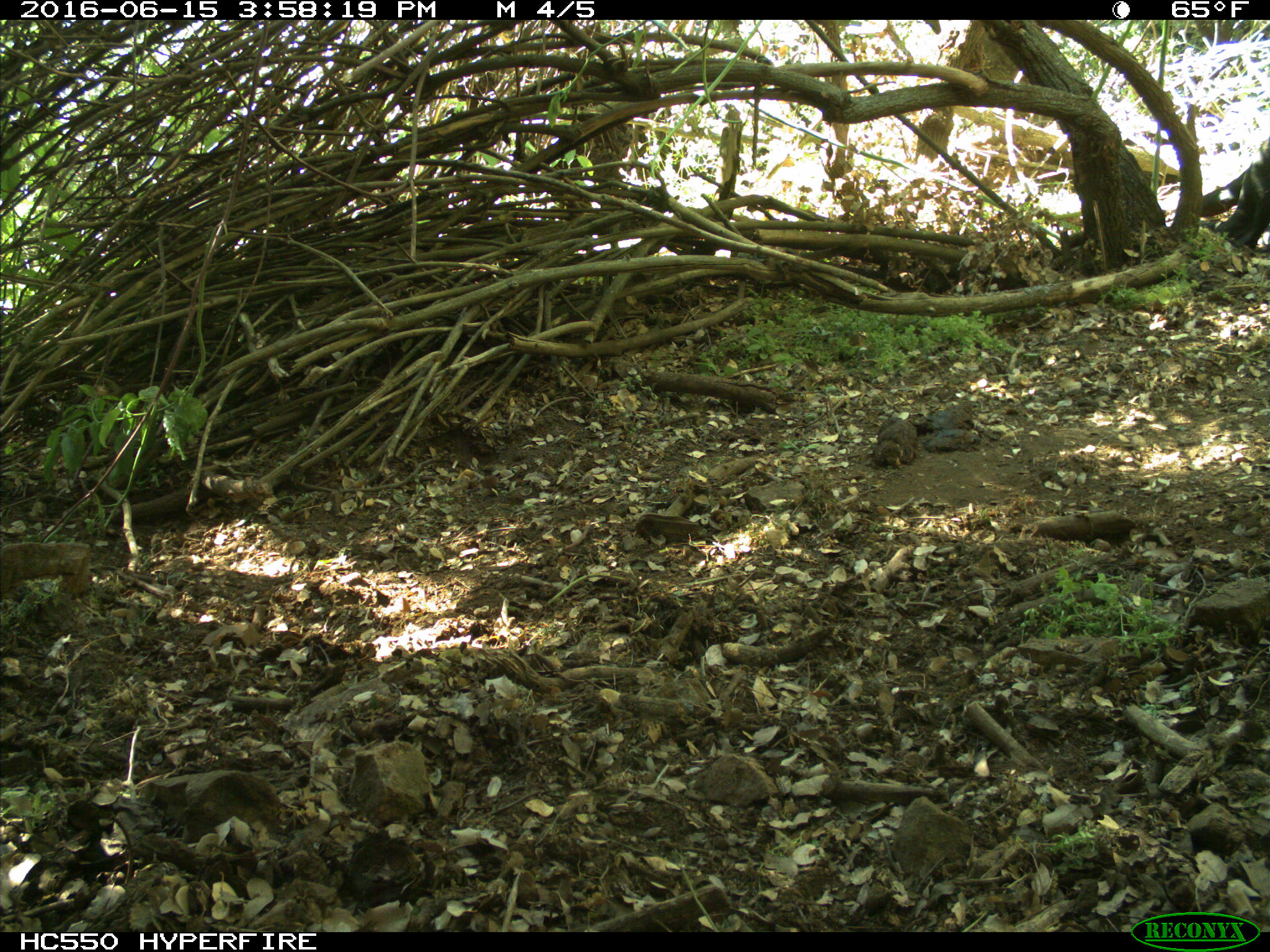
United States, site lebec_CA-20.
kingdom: Animalia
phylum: Chordata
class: Mammalia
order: Artiodactyla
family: Bovidae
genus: Bos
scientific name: Bos taurus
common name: domestic cow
Bos taurus (domestic cow).